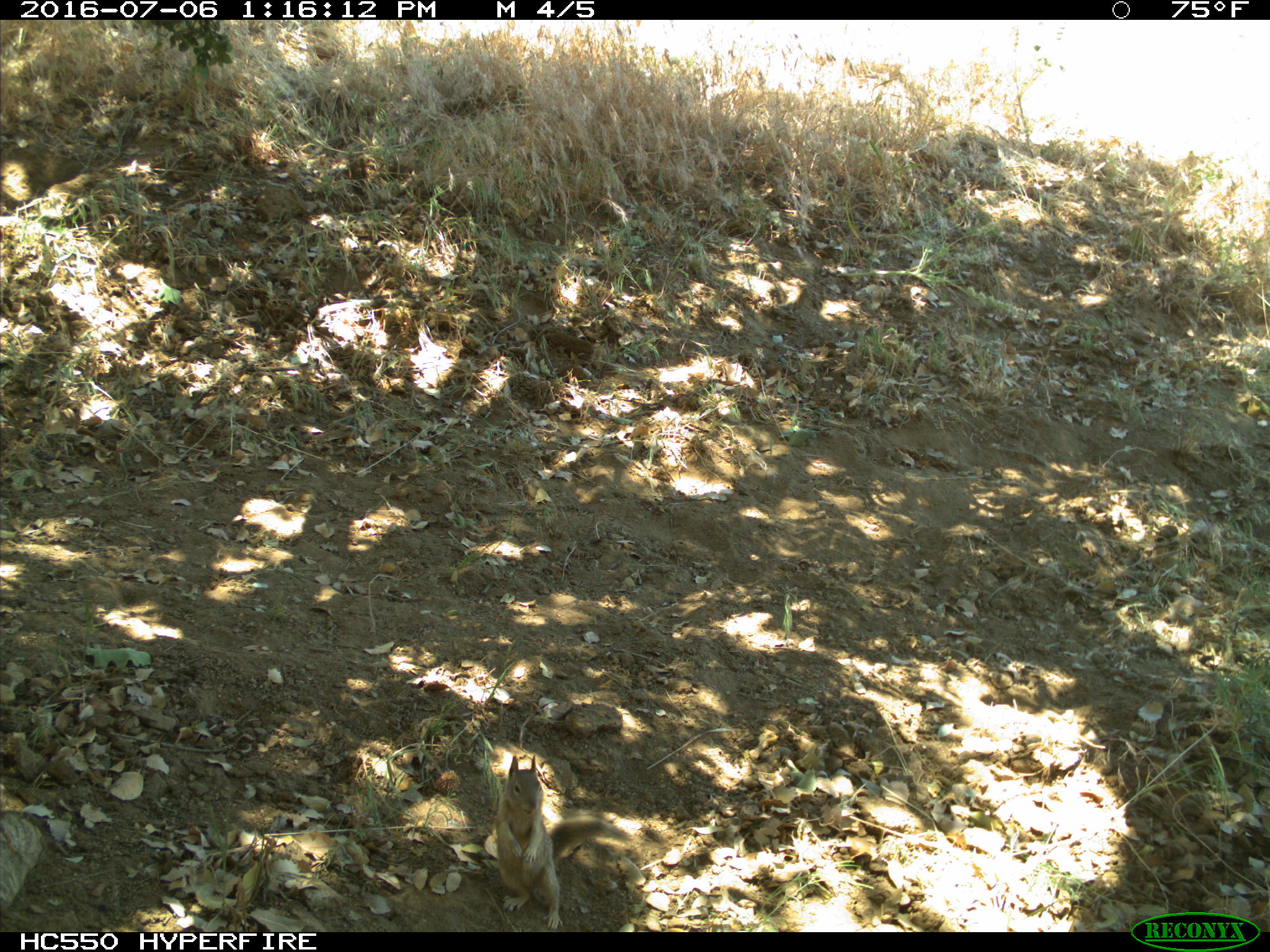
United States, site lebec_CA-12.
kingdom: Animalia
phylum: Chordata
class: Mammalia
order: Rodentia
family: Sciuridae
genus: Otospermophilus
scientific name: Otospermophilus beecheyi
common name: california ground squirrel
Otospermophilus beecheyi (california ground squirrel).